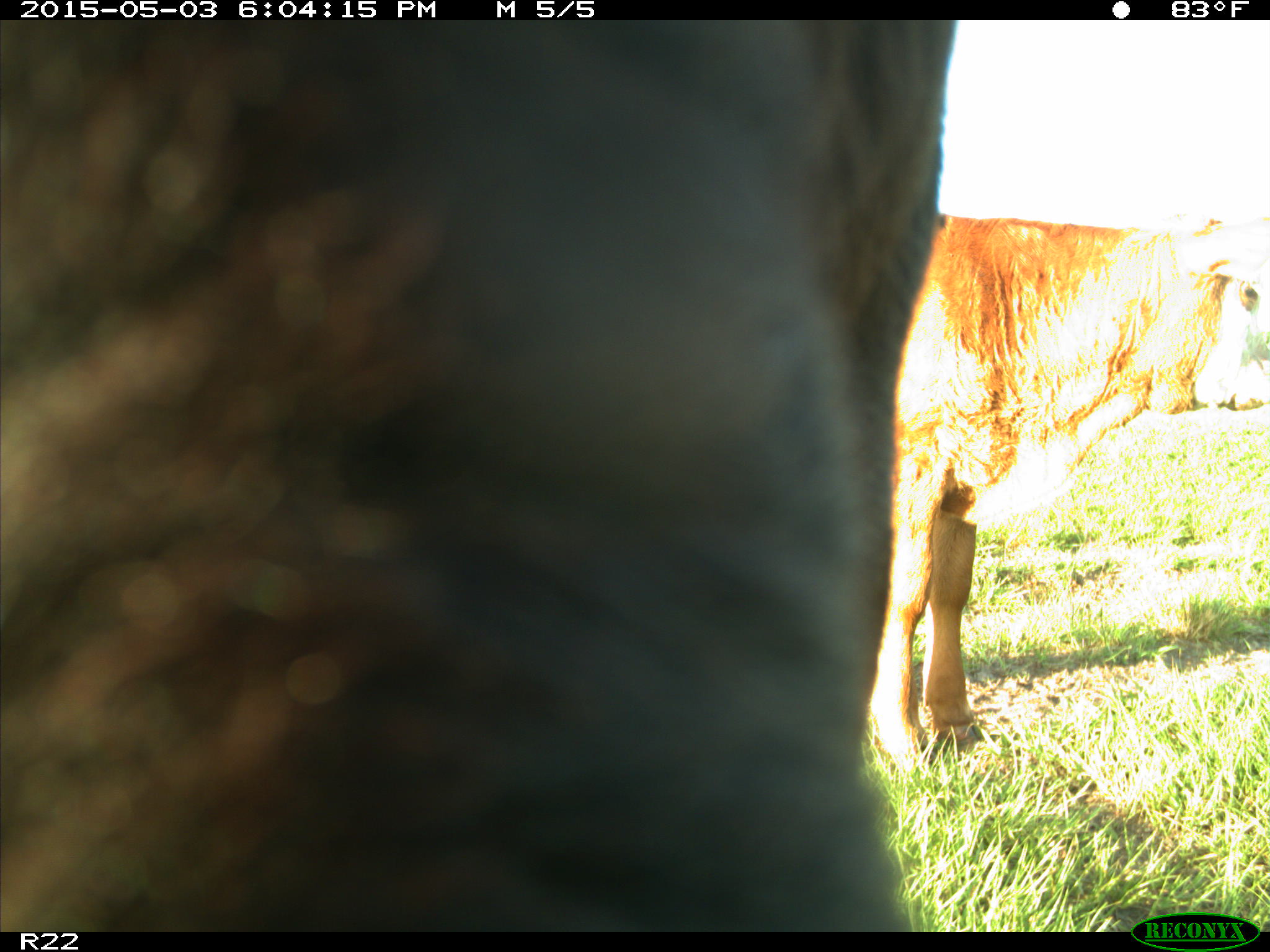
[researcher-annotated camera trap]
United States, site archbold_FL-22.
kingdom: Animalia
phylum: Chordata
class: Mammalia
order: Artiodactyla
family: Bovidae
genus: Bos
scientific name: Bos taurus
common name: domestic cow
Bos taurus (domestic cow).